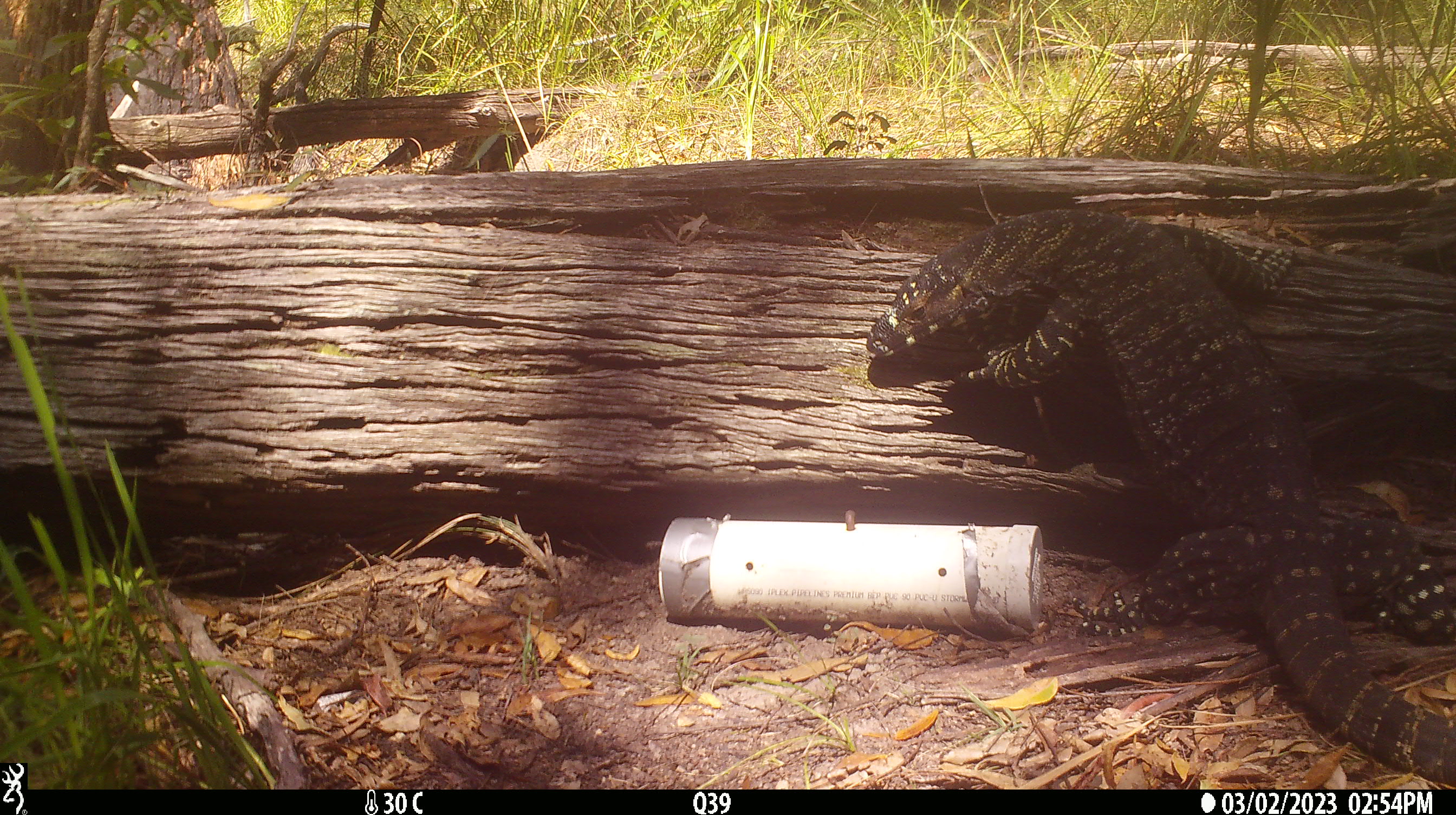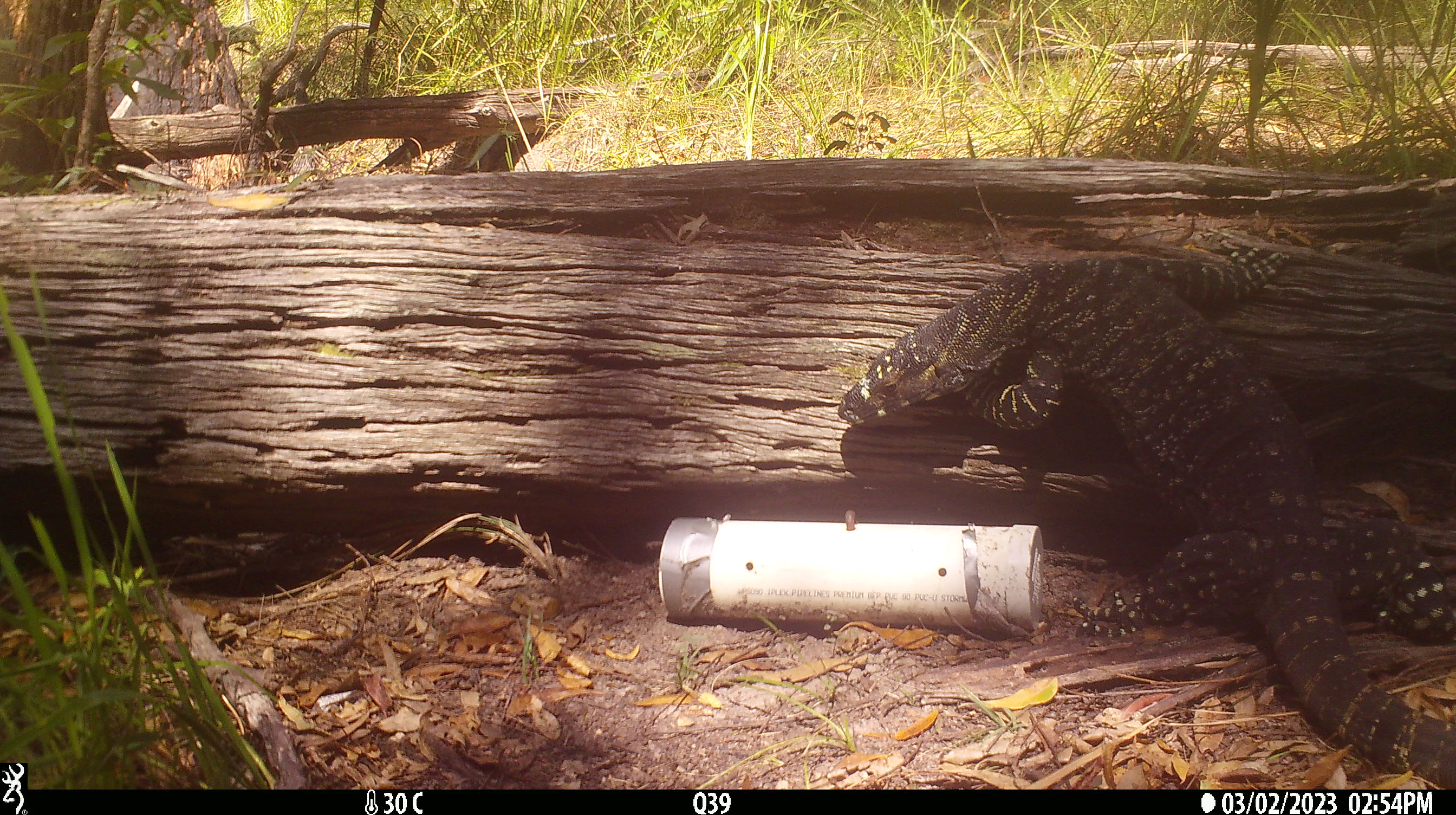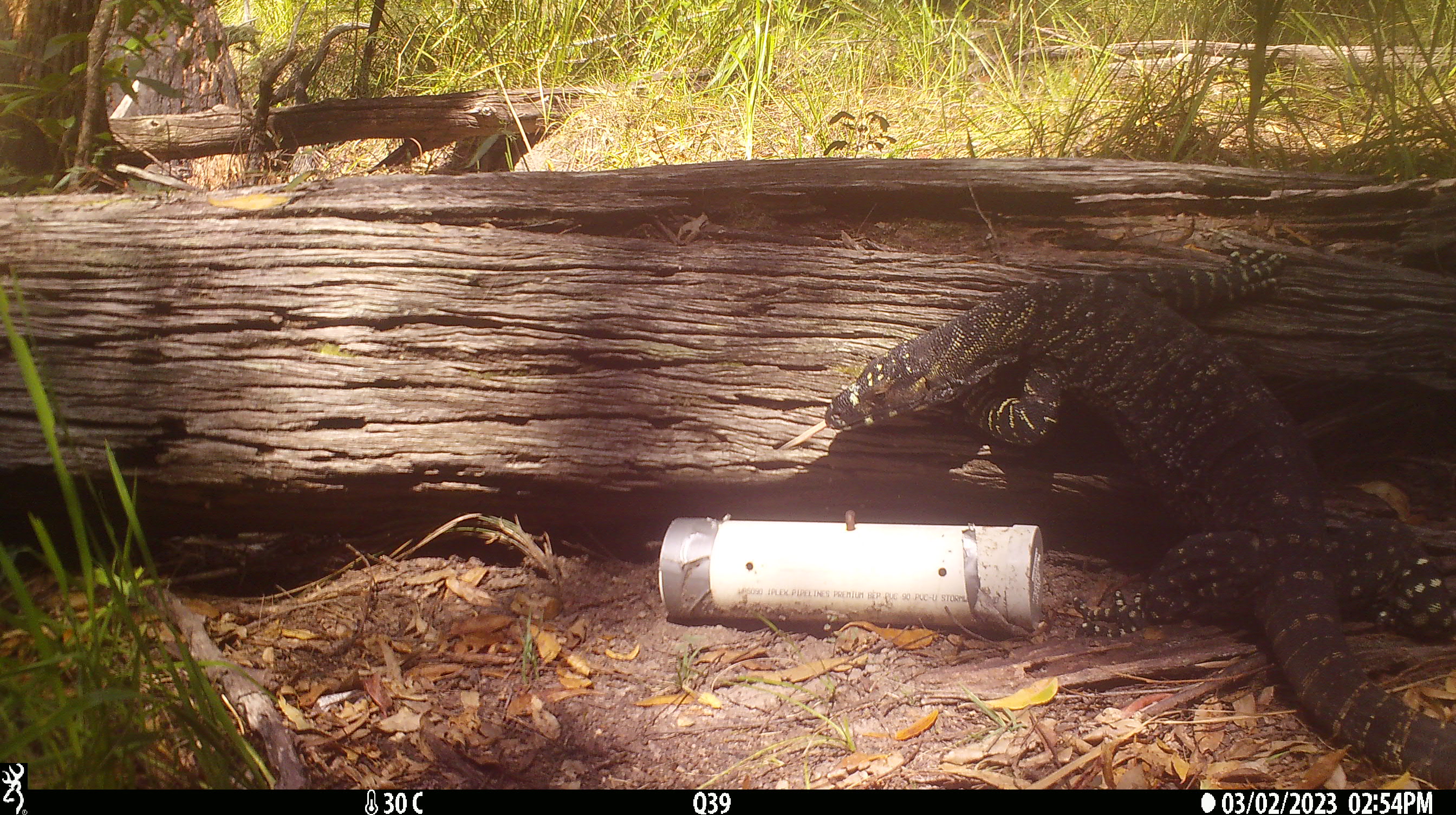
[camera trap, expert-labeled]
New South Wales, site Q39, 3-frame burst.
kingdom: Animalia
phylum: Chordata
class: Reptilia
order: Squamata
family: Varanidae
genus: Varanus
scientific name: Varanus varius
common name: lace monitor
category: goanna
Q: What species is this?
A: Goanna (lace monitor) (Varanus varius).